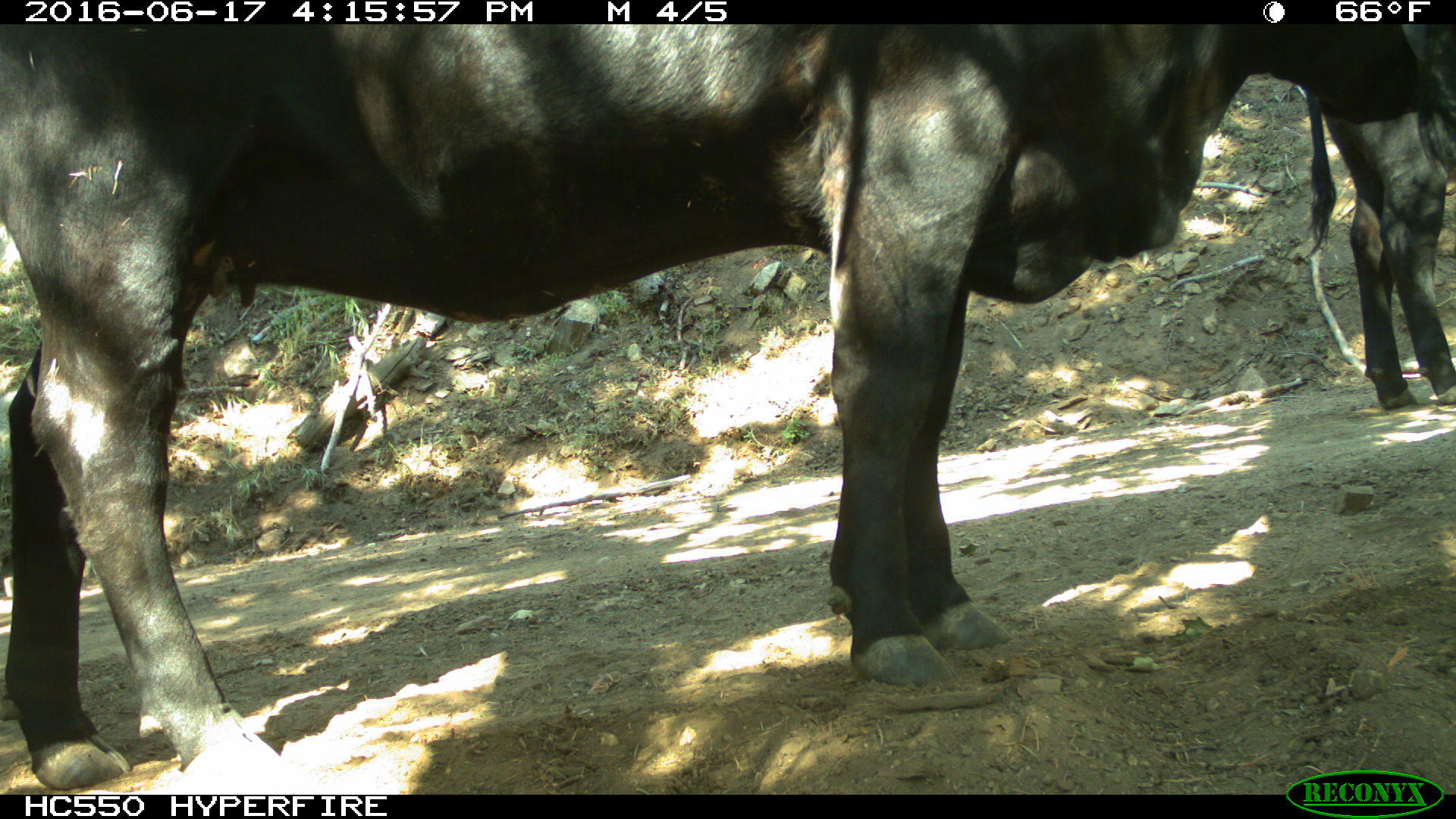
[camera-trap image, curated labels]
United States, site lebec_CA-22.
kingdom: Animalia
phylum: Chordata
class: Mammalia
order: Artiodactyla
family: Bovidae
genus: Bos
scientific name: Bos taurus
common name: domestic cow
Bos taurus (domestic cow).